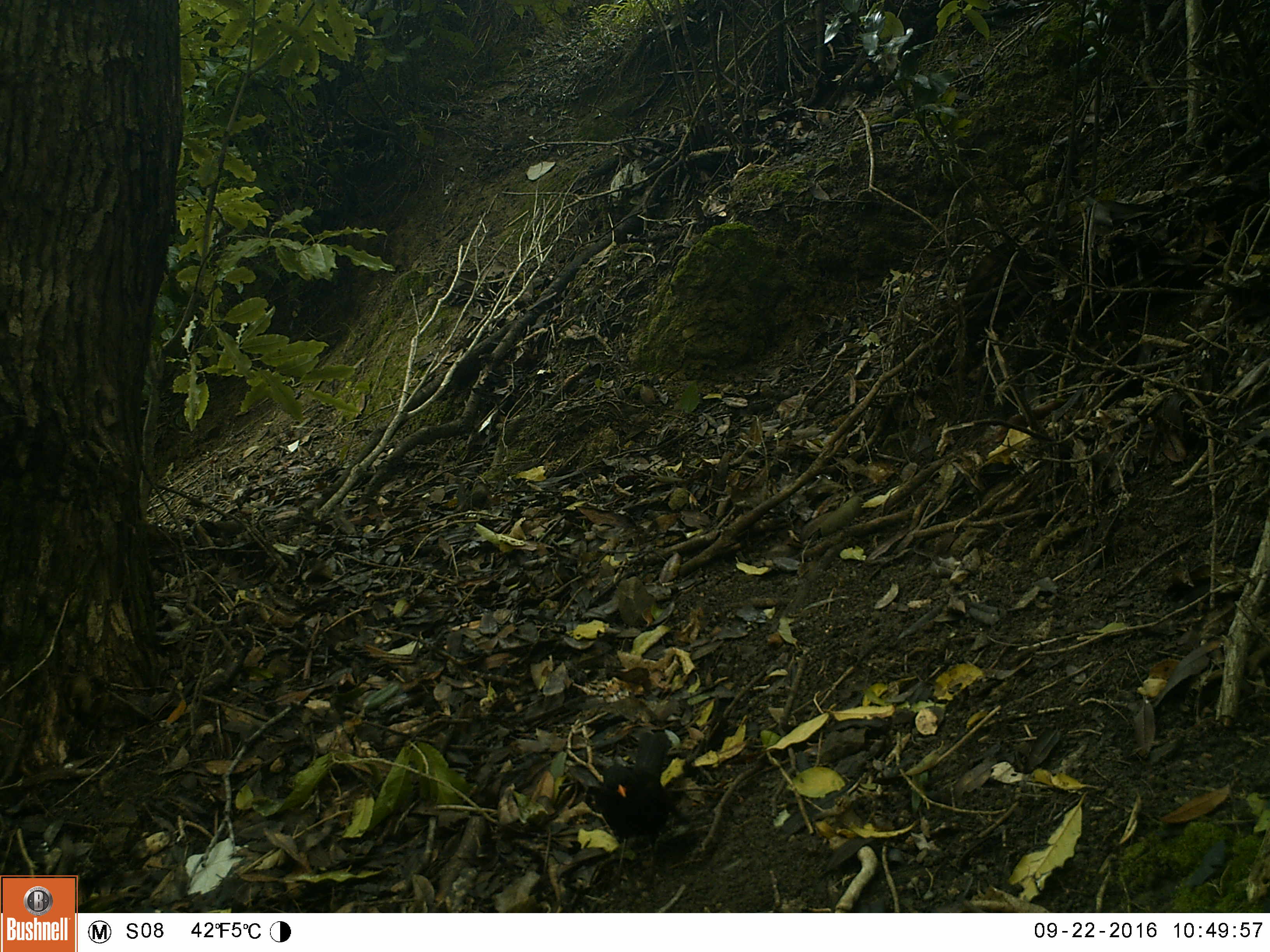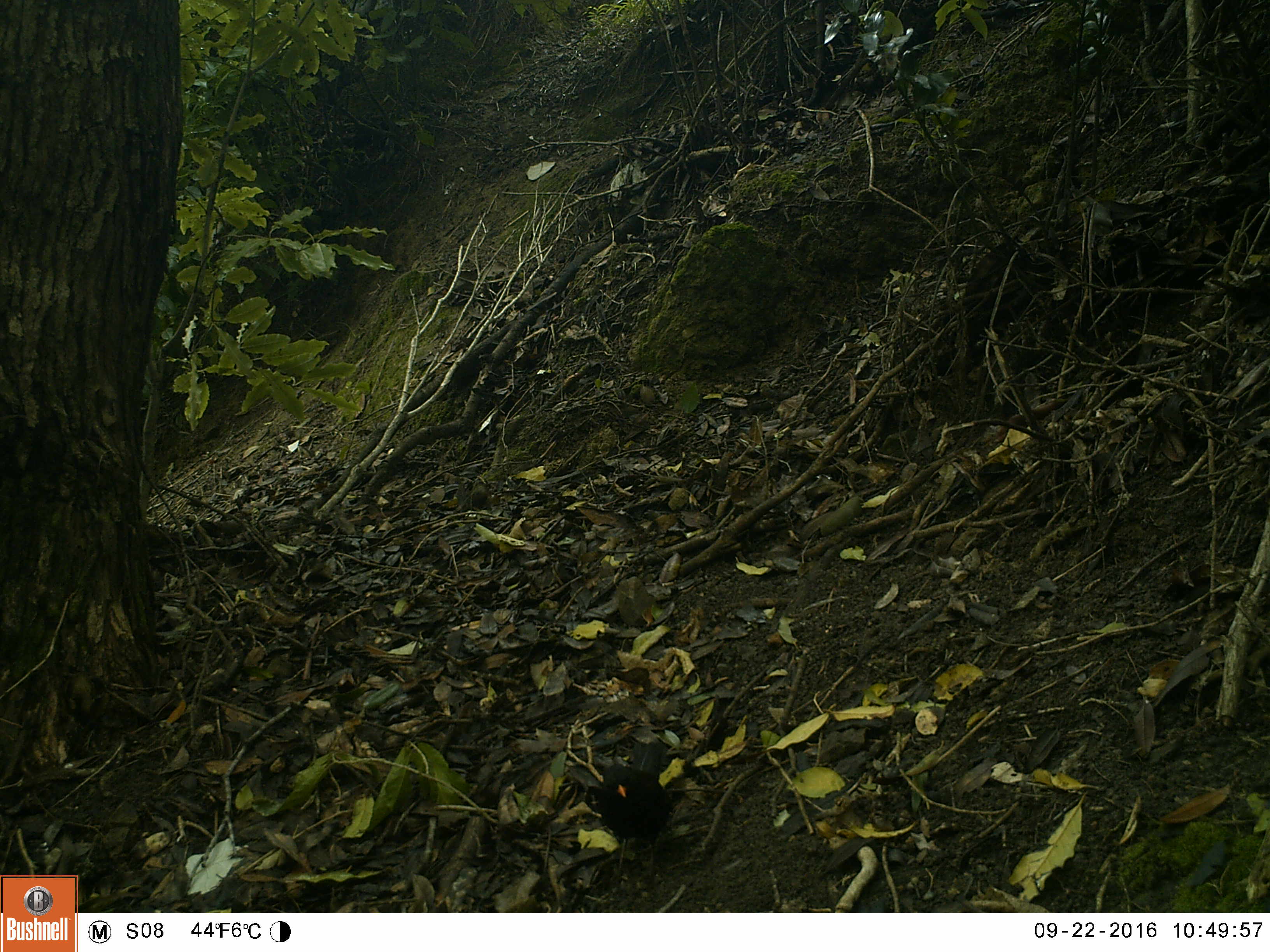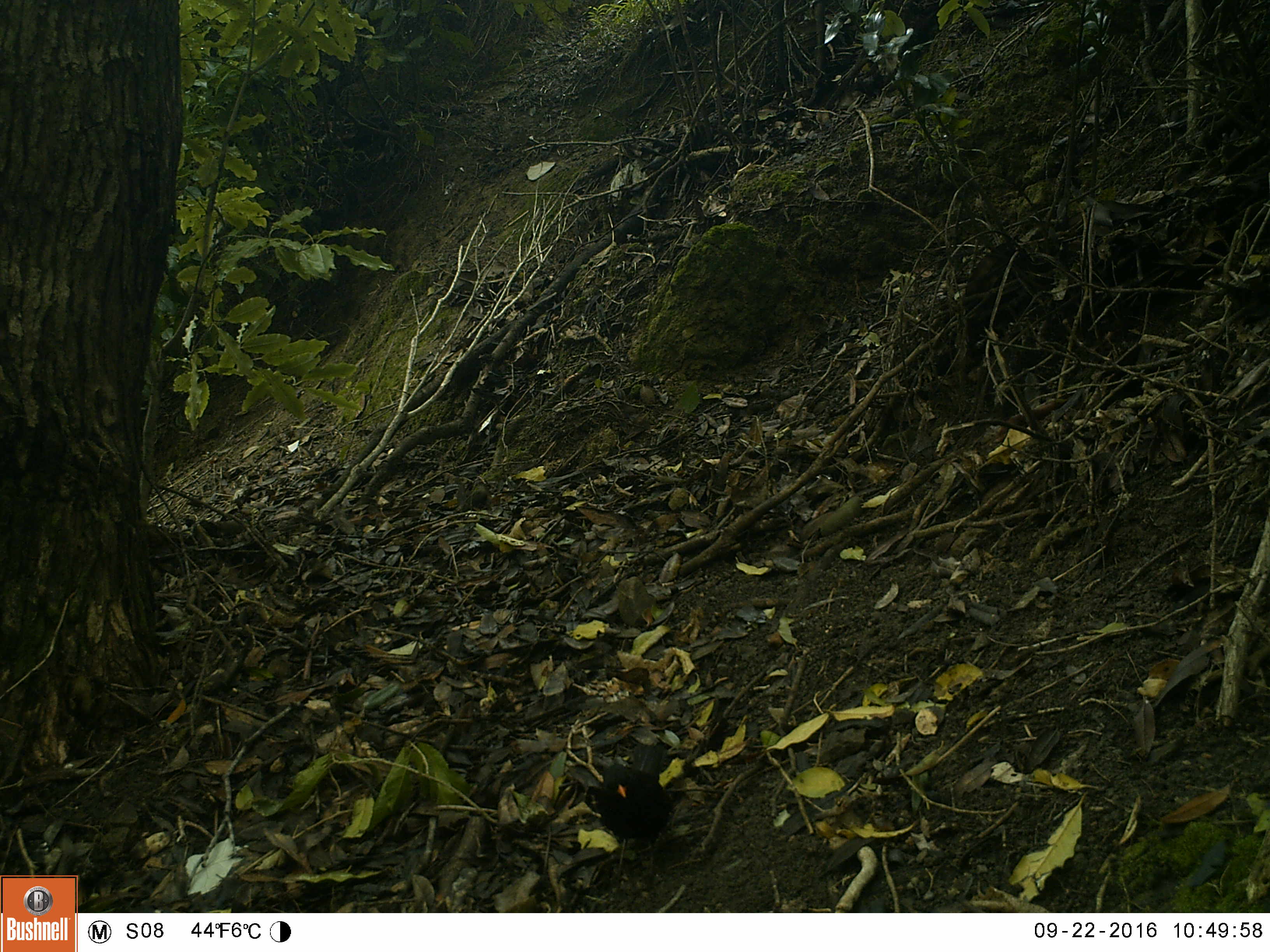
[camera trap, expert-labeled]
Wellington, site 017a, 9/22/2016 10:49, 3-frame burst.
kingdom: Animalia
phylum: Chordata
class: Aves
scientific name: Aves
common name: bird